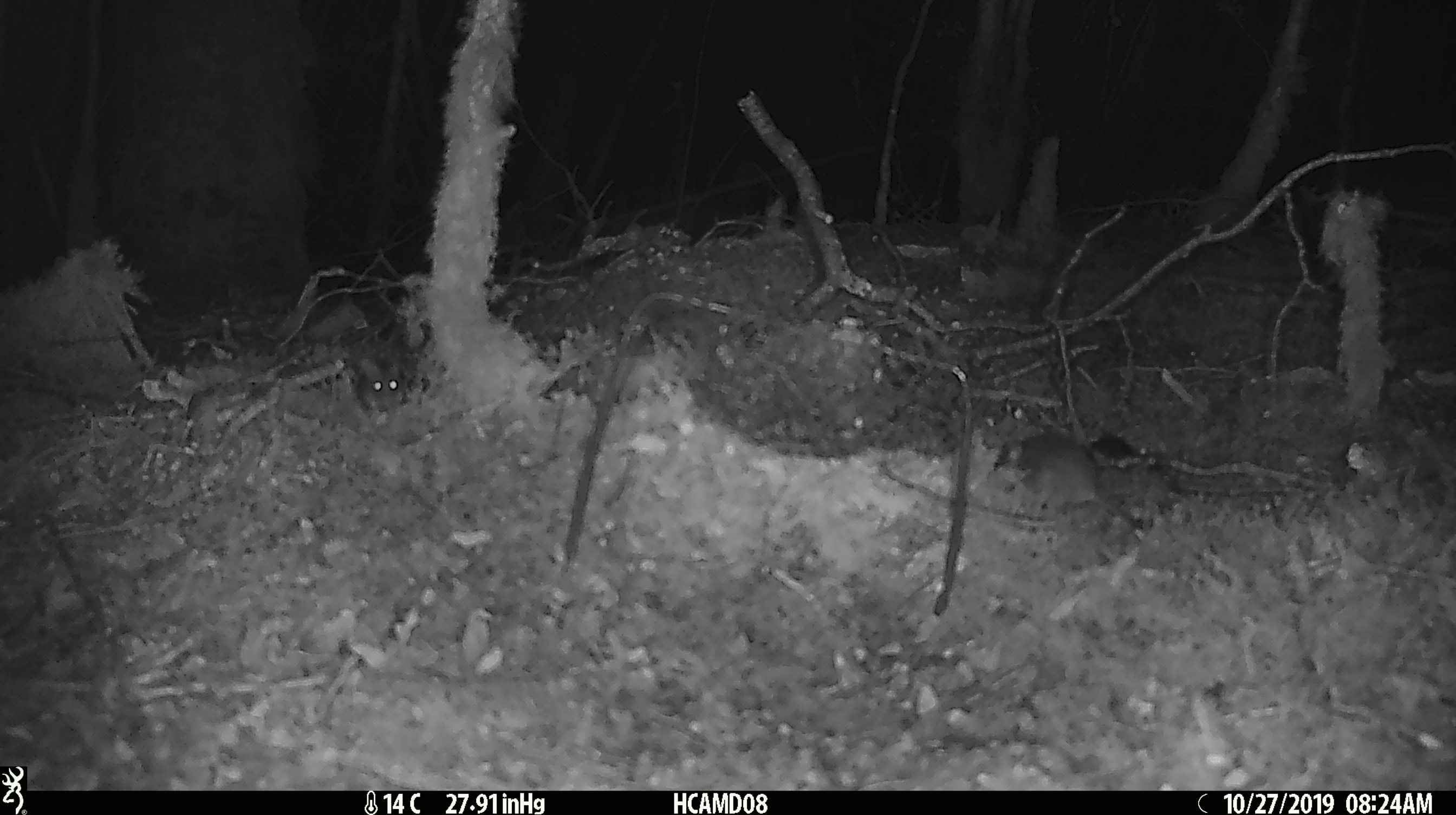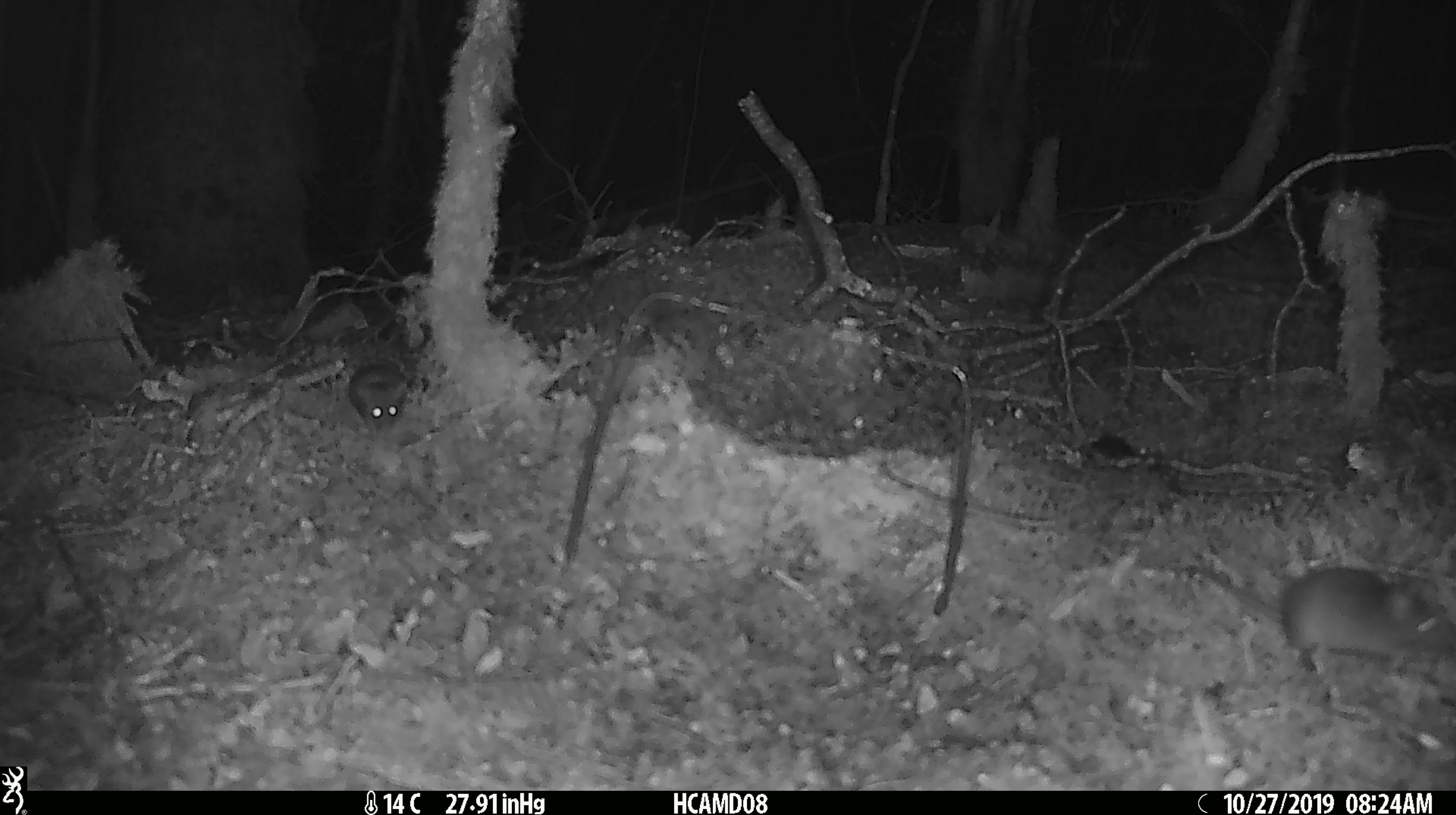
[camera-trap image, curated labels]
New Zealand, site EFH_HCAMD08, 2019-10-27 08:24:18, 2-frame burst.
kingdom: Animalia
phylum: Chordata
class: Mammalia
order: Rodentia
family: Muridae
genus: Mus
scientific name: Mus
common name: mouse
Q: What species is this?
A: Mouse (Mus).